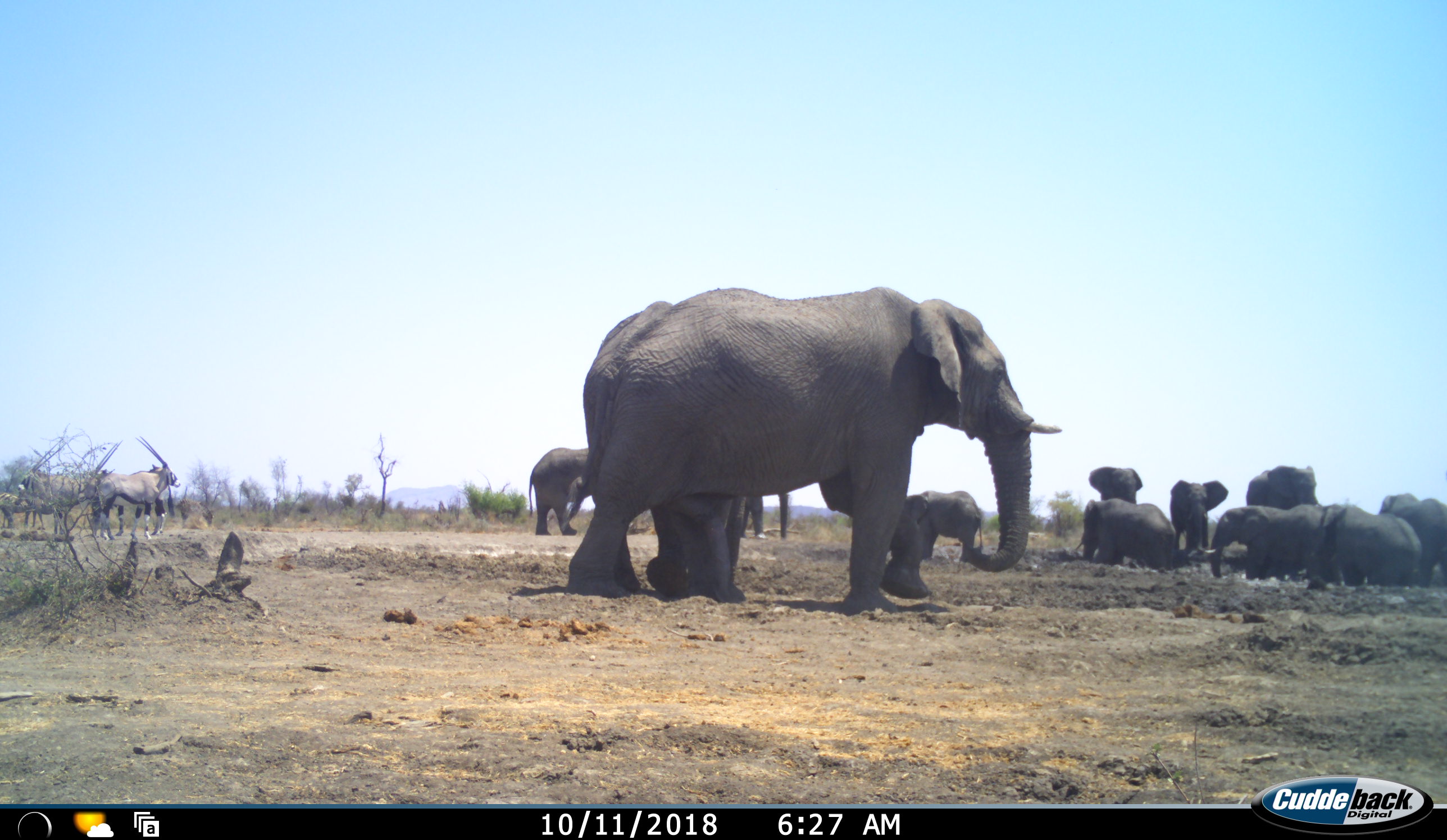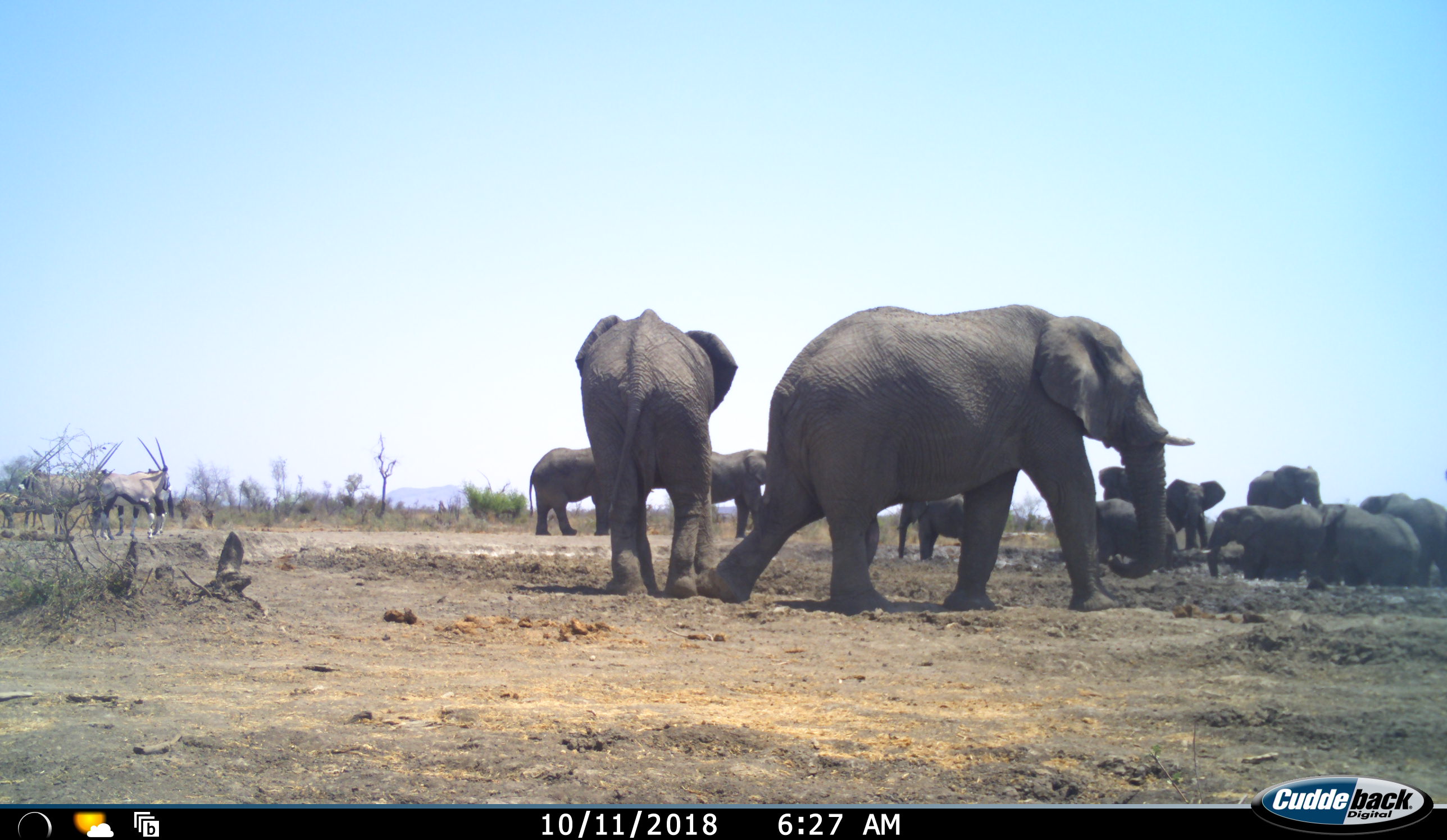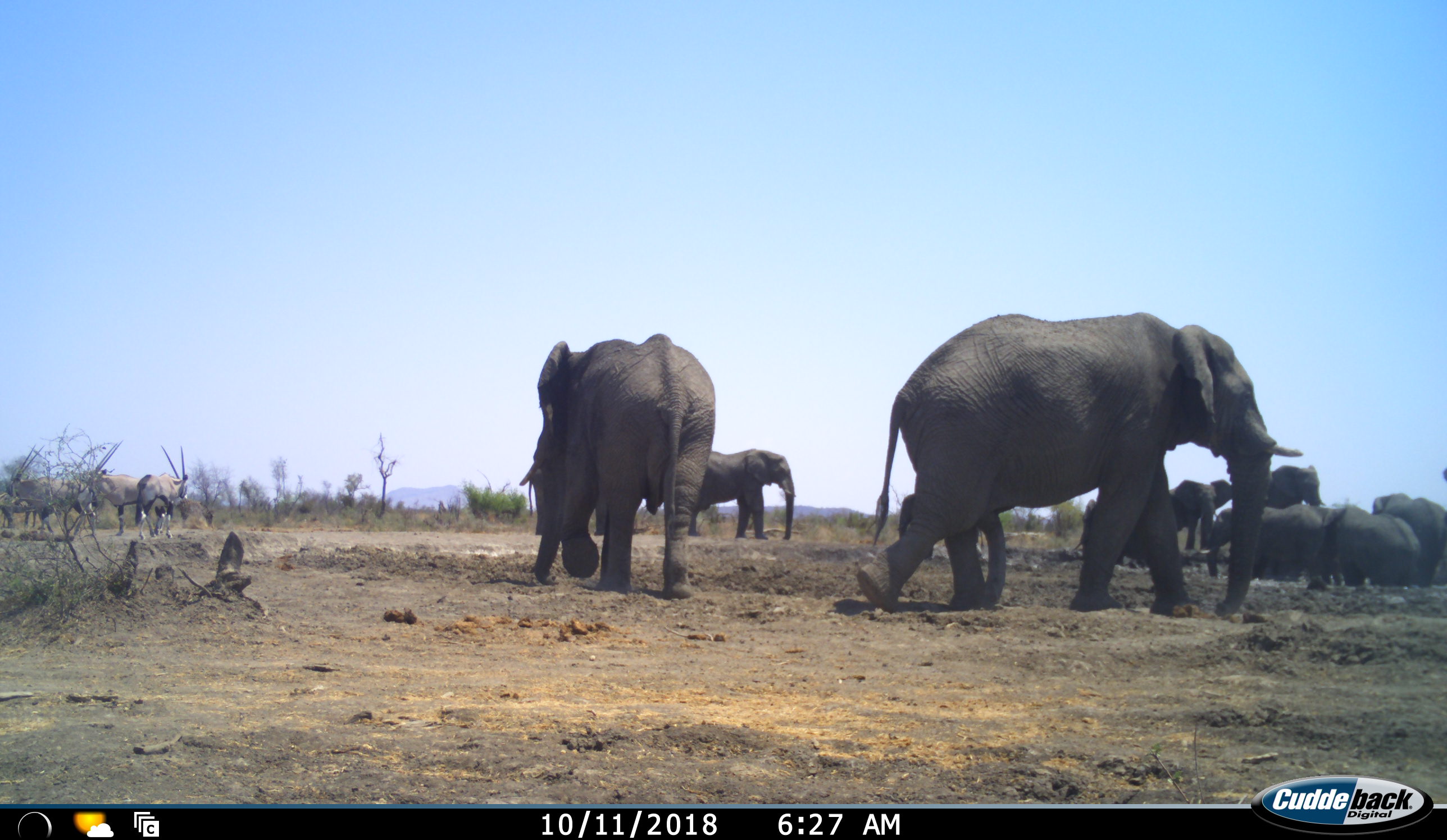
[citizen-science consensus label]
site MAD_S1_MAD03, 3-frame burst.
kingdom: Animalia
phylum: Chordata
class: Mammalia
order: Proboscidea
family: Elephantidae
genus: Loxodonta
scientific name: Loxodonta africana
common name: african bush elephant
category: elephant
Elephant (african bush elephant) (Loxodonta africana), count 11-50. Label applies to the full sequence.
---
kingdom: Animalia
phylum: Chordata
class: Mammalia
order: Artiodactyla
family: Bovidae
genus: Oryx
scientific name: Oryx gazella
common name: gemsbok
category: oryx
Oryx (gemsbok) (Oryx gazella), count 4. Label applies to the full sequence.